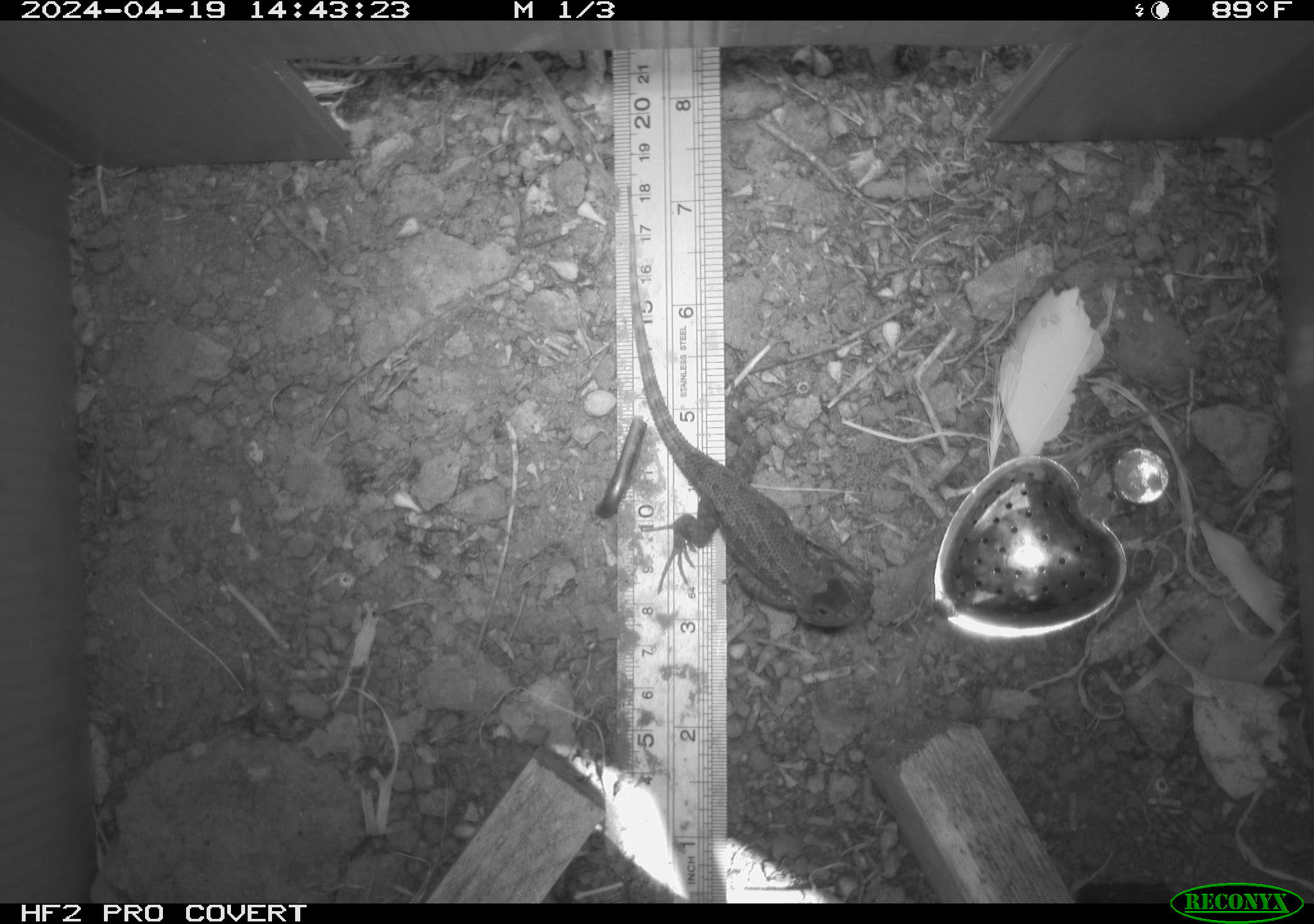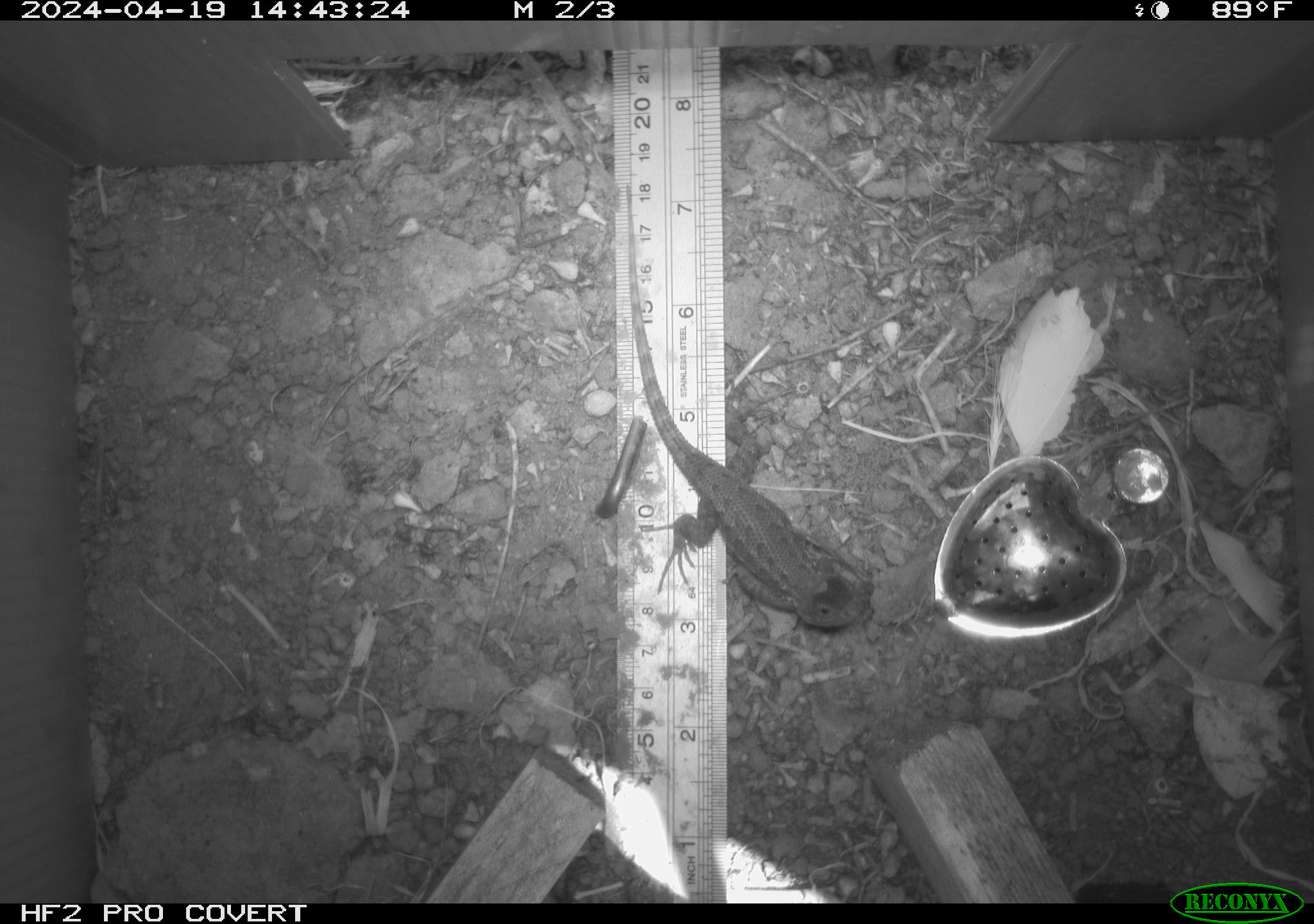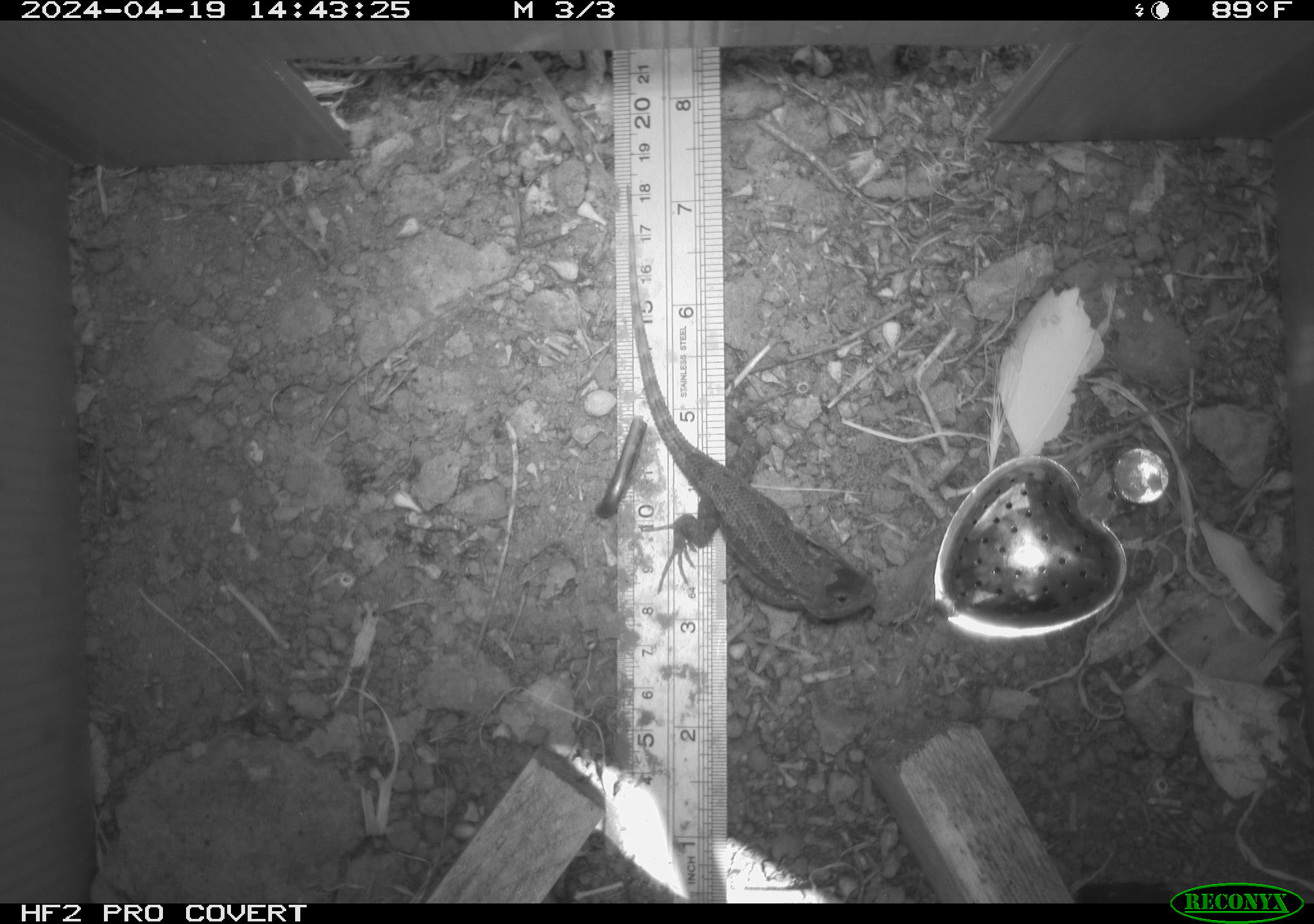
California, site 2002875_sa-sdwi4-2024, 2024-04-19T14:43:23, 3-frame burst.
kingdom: Animalia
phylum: Chordata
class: Reptilia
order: Squamata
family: Phrynosomatidae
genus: Sceloporus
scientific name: Sceloporus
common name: spiny lizards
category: sceloporus species